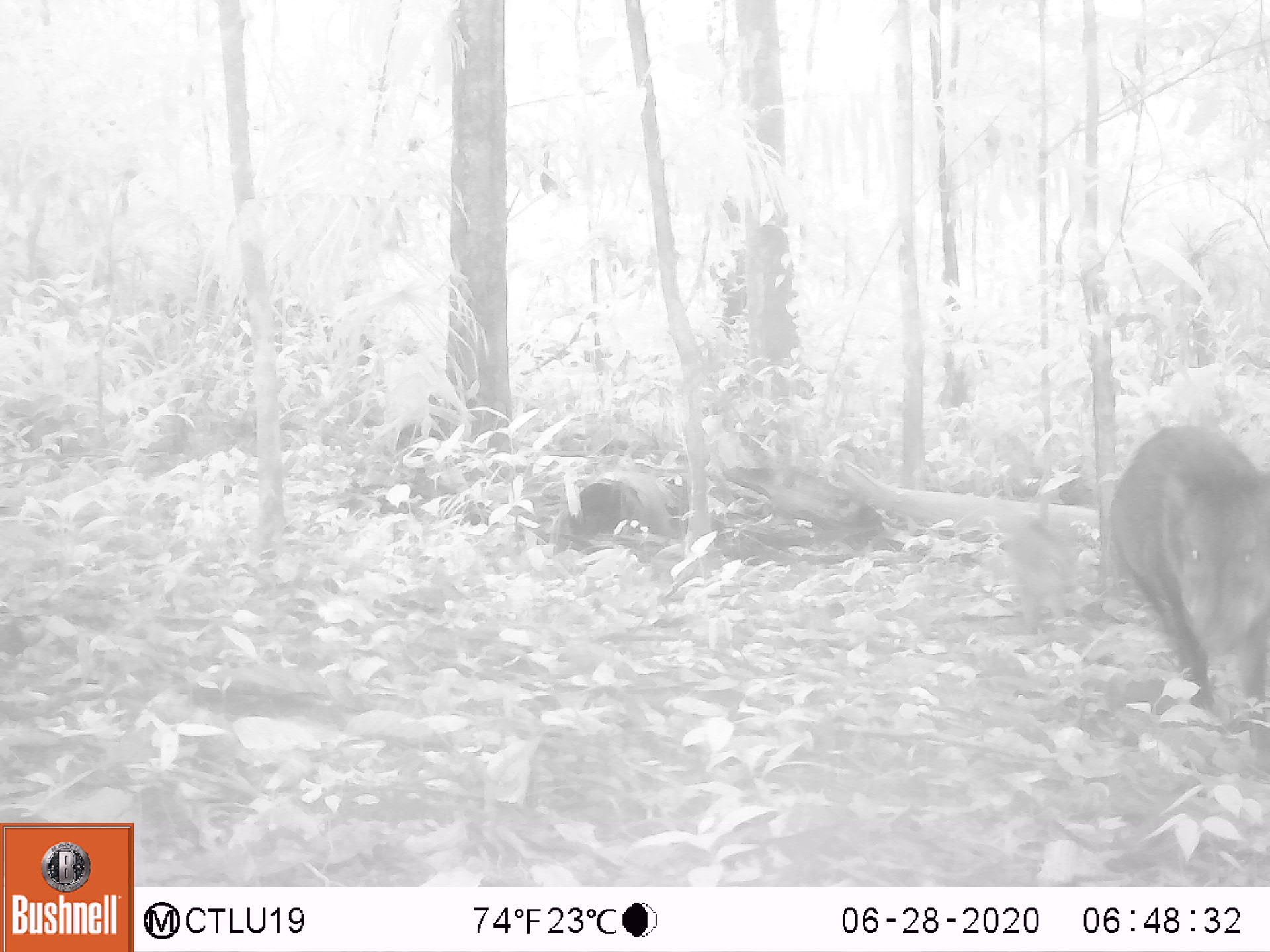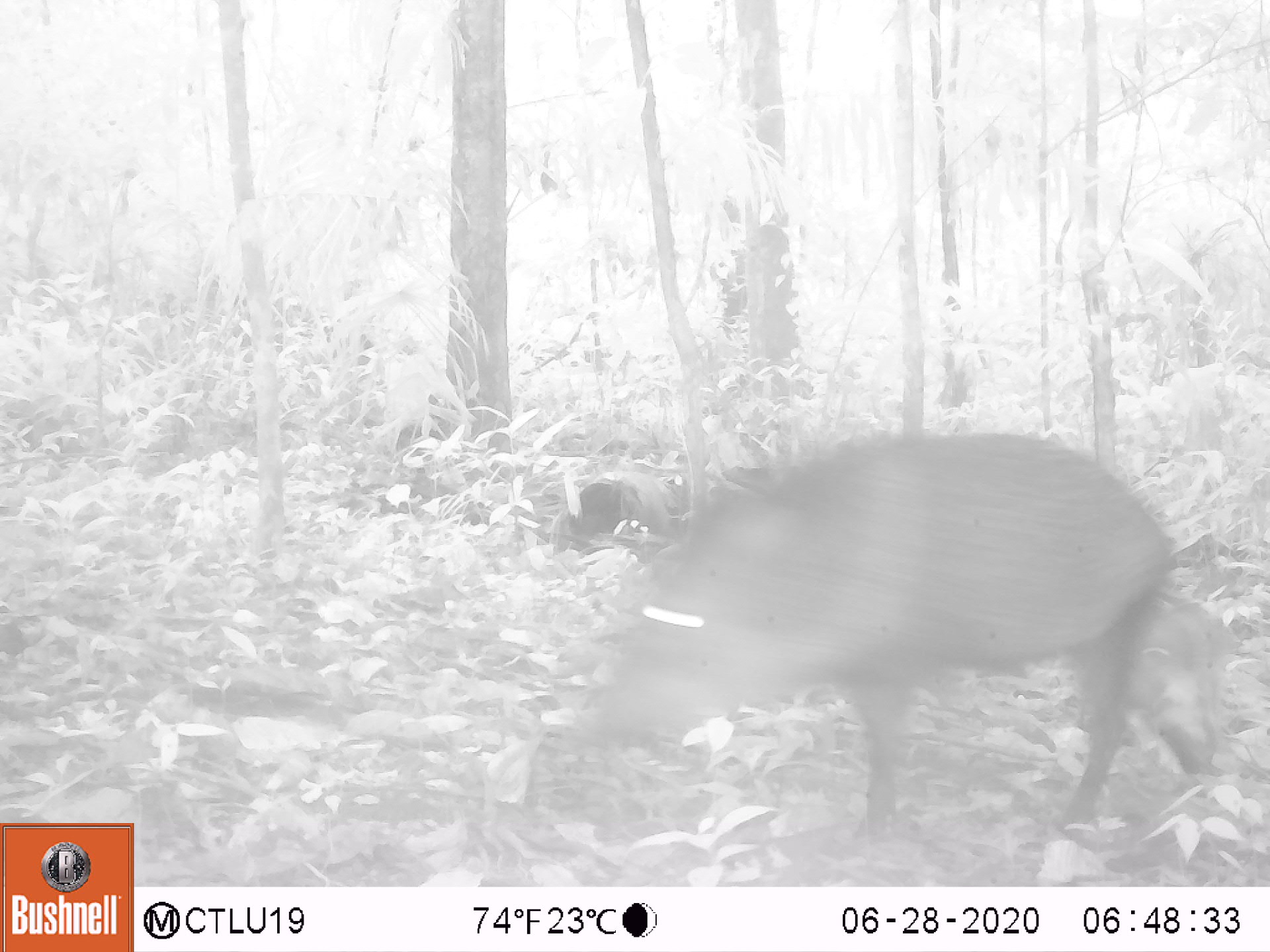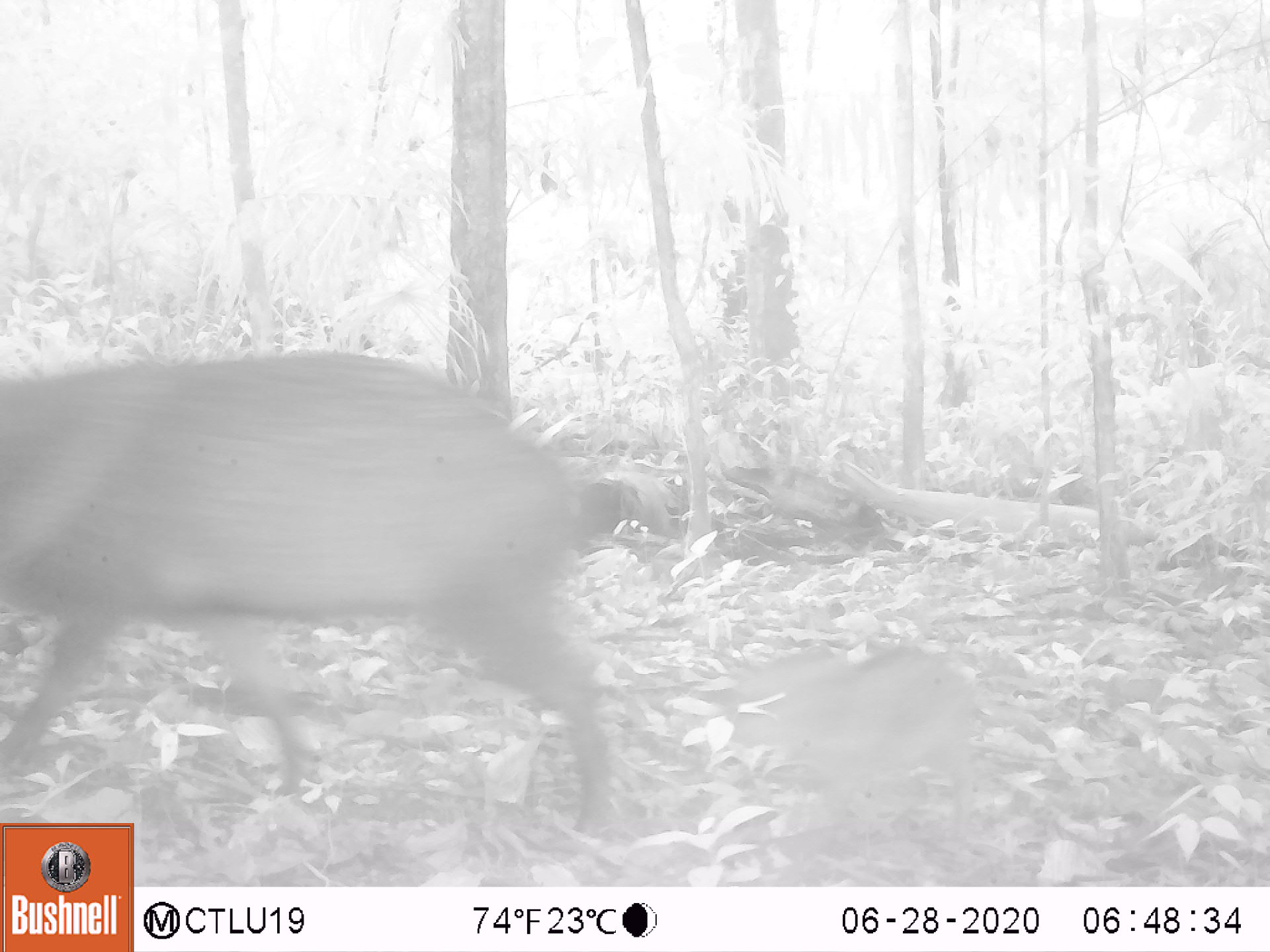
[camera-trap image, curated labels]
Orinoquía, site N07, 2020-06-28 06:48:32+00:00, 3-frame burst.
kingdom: Animalia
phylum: Chordata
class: Mammalia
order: Artiodactyla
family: Tayassuidae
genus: Pecari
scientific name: Pecari tajacu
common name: collared peccary